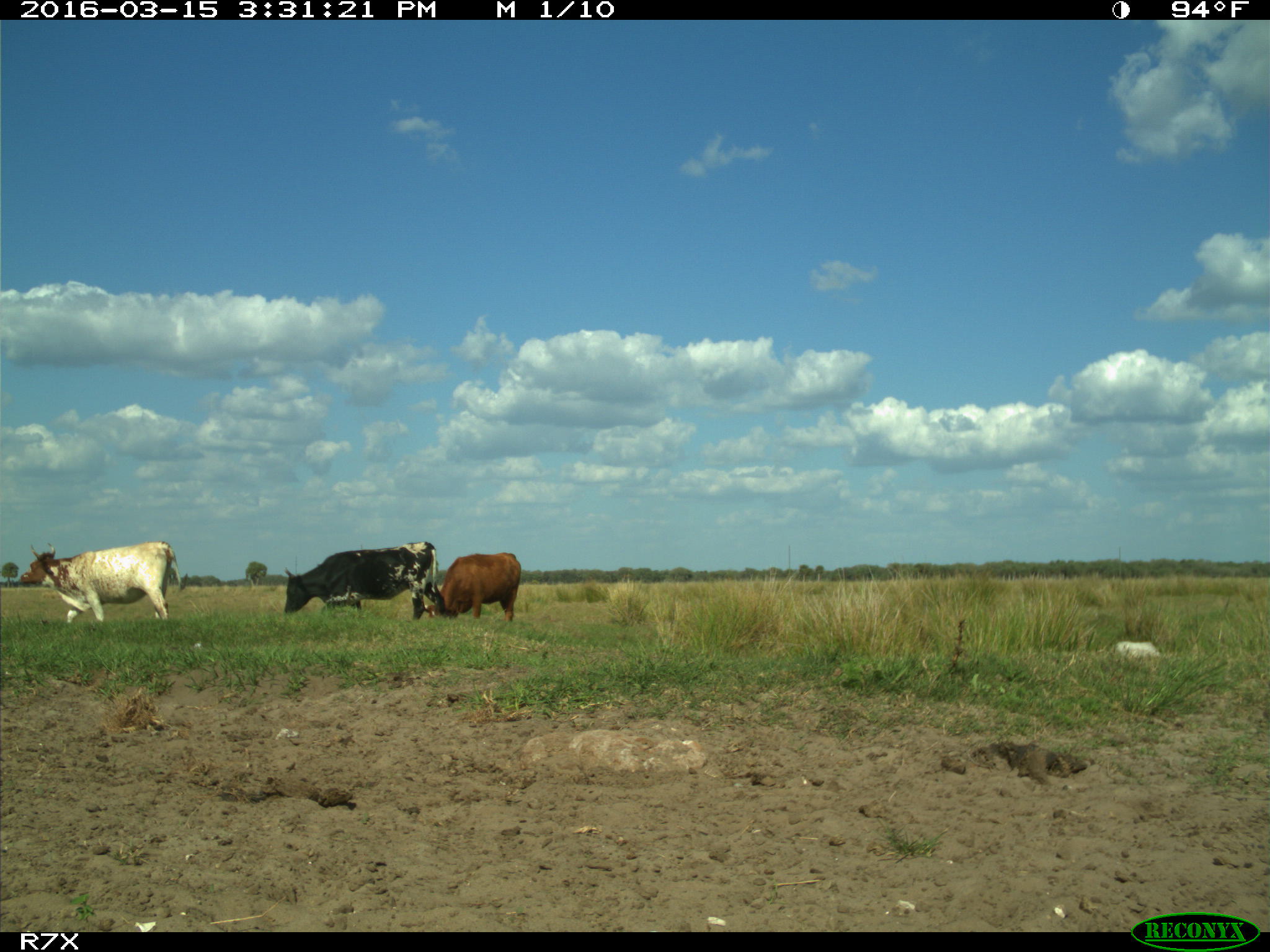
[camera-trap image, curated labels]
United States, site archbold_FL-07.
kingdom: Animalia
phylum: Chordata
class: Mammalia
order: Artiodactyla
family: Bovidae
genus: Bos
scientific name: Bos taurus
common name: domestic cow